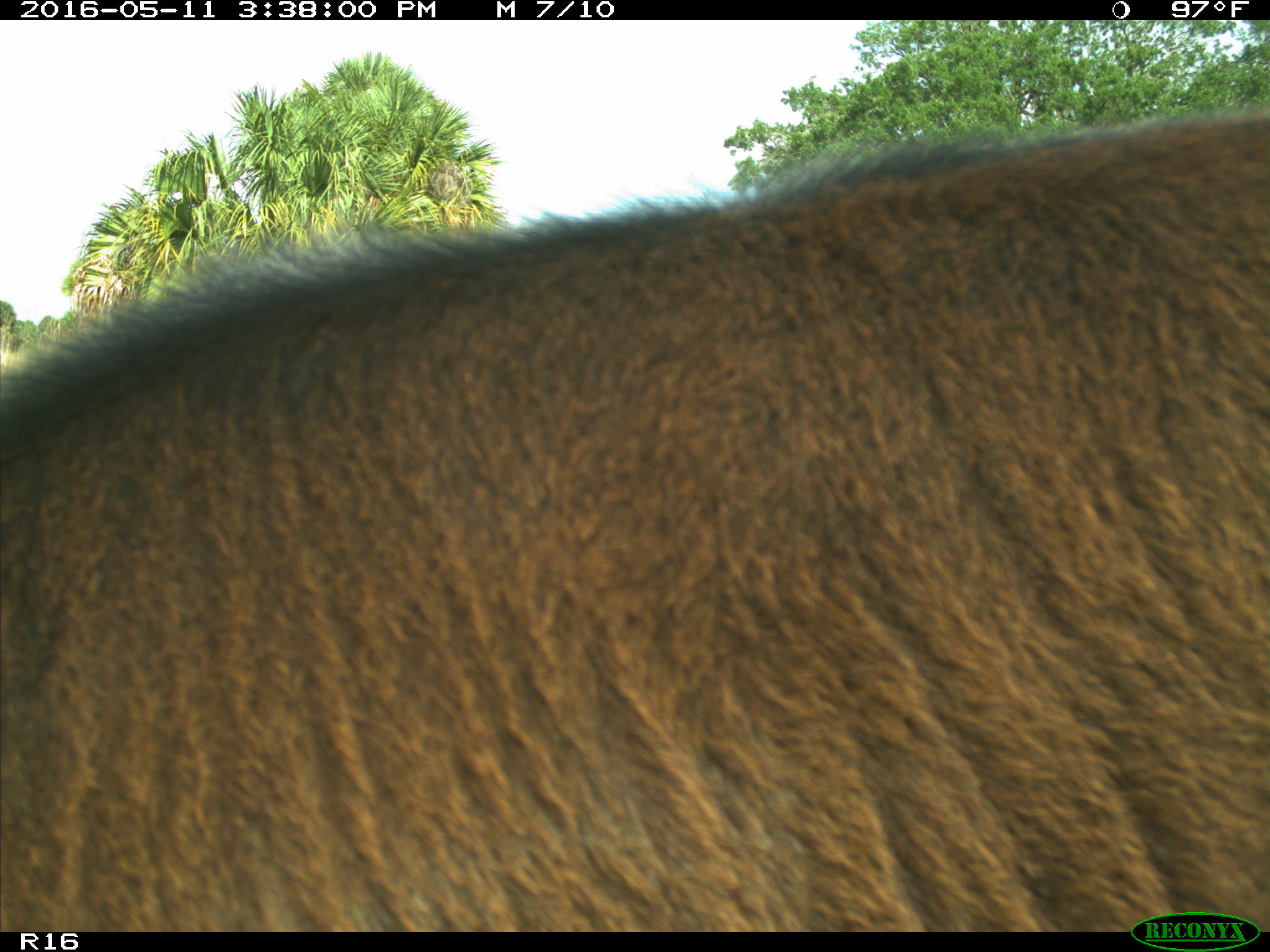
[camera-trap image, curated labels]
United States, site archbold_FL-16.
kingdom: Animalia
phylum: Chordata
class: Mammalia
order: Artiodactyla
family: Bovidae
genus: Bos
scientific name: Bos taurus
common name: domestic cow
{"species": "Bos taurus (domestic cow)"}